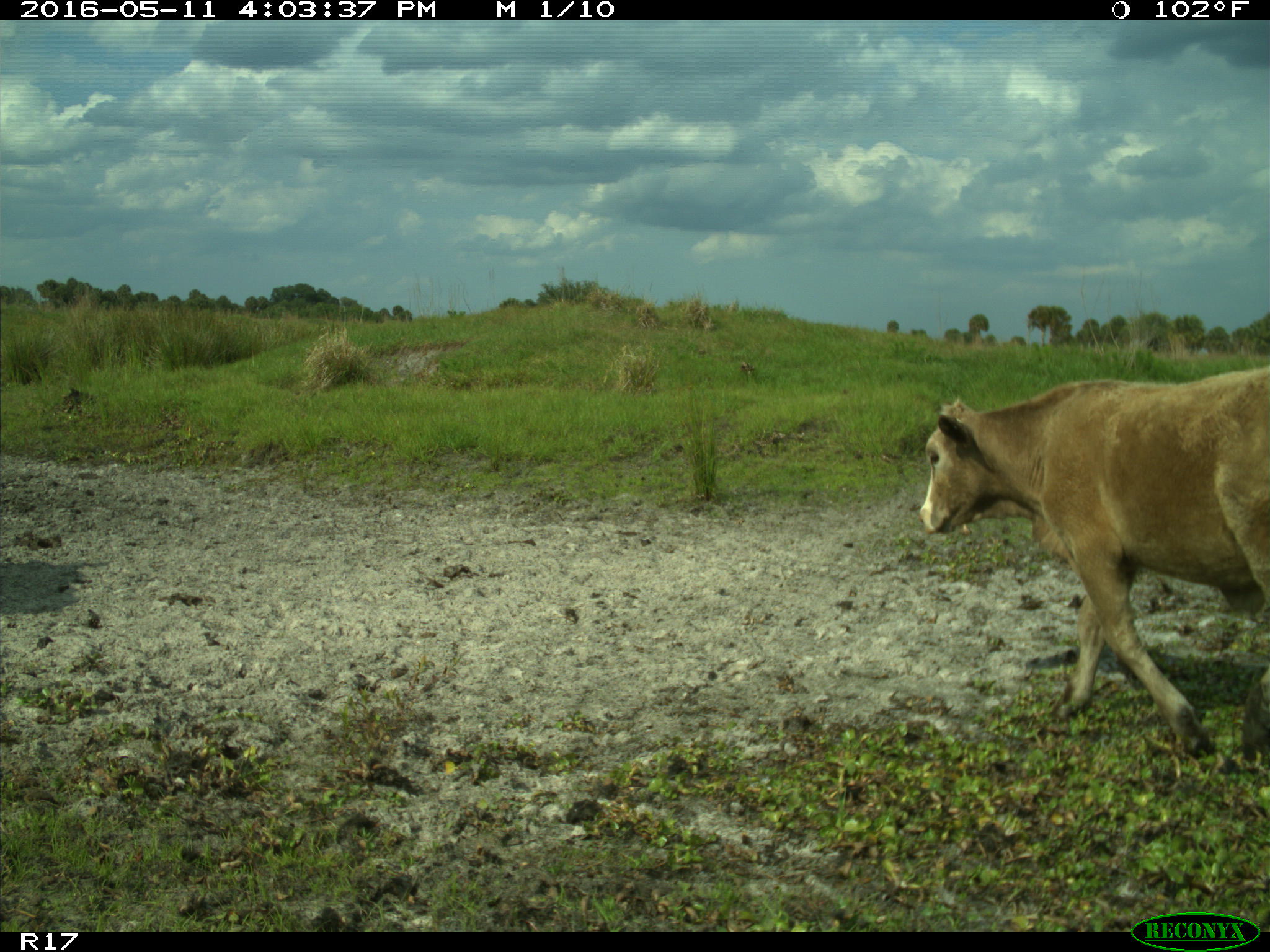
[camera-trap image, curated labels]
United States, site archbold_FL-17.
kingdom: Animalia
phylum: Chordata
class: Mammalia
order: Artiodactyla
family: Bovidae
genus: Bos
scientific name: Bos taurus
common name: domestic cow